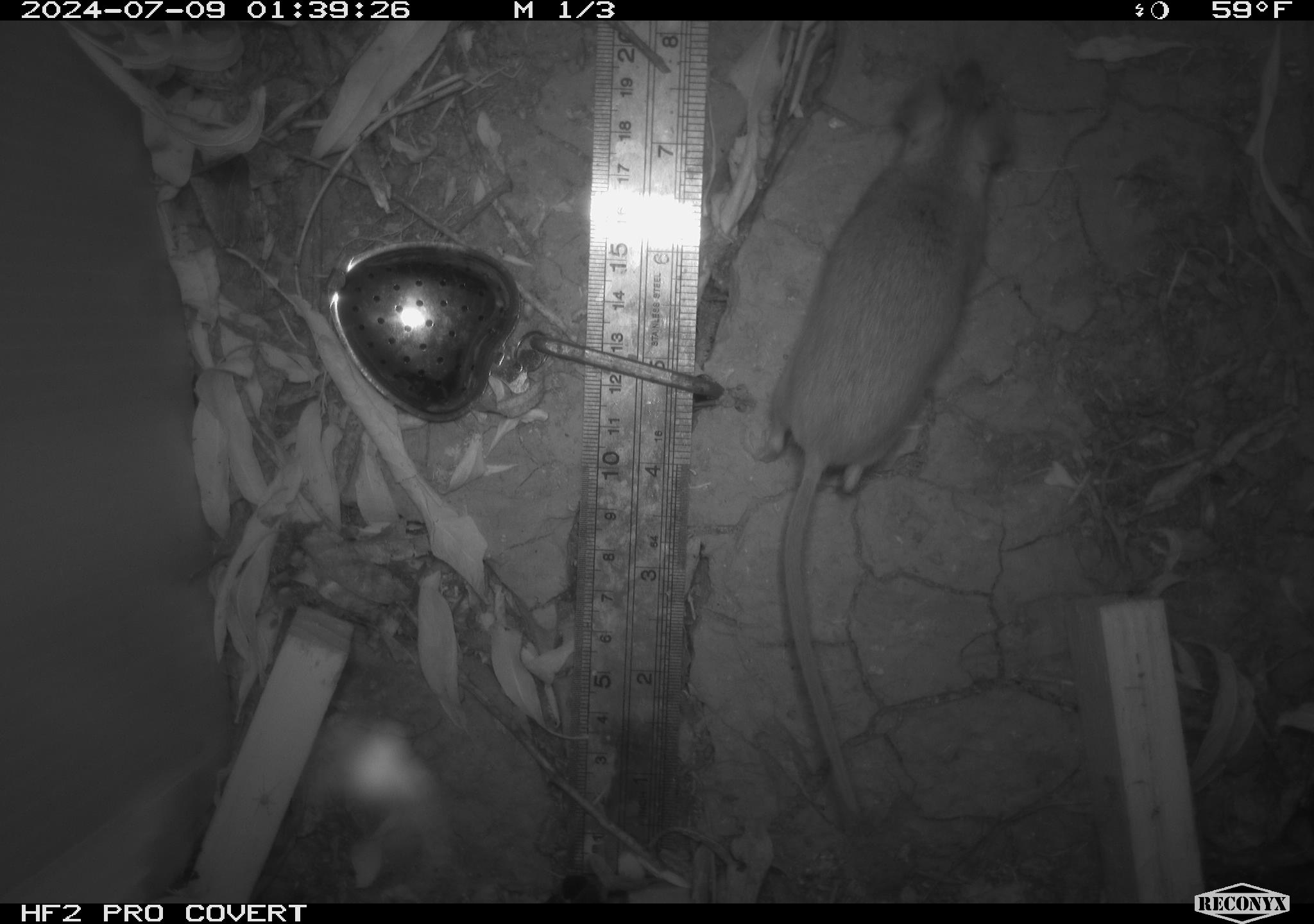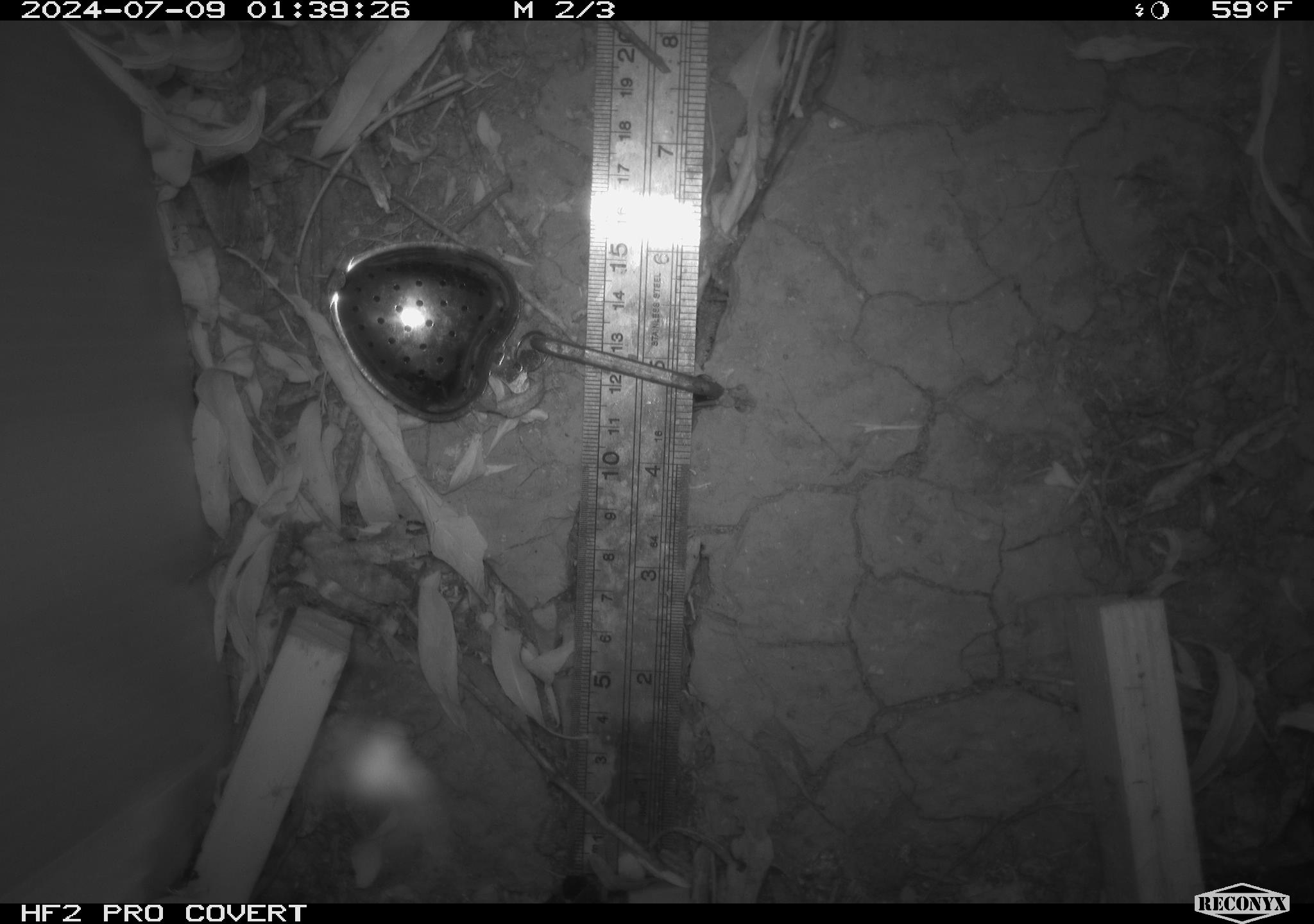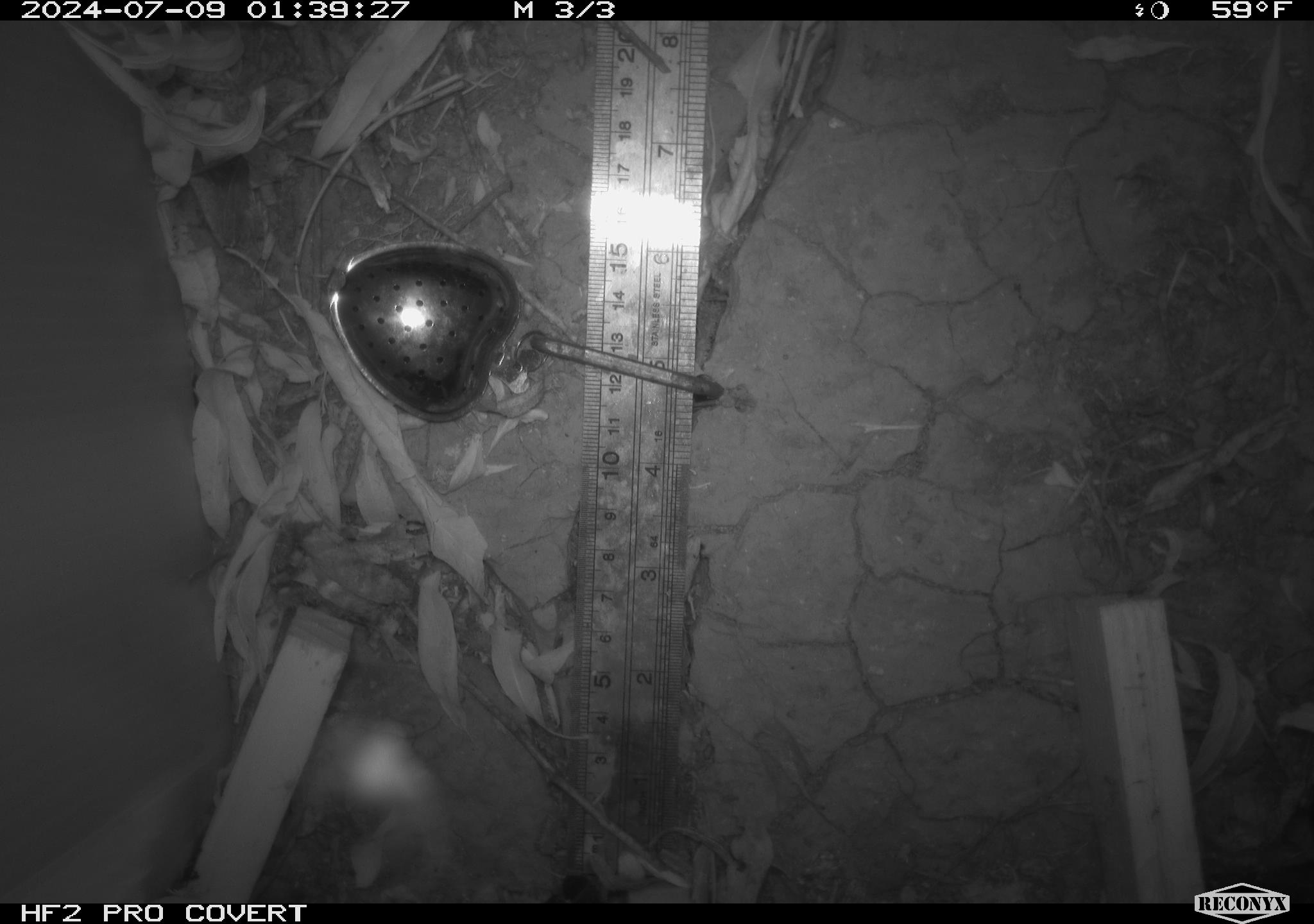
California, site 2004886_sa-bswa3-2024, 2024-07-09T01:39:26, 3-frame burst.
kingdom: Animalia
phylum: Chordata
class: Mammalia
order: Rodentia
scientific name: Rodentia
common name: mouse species